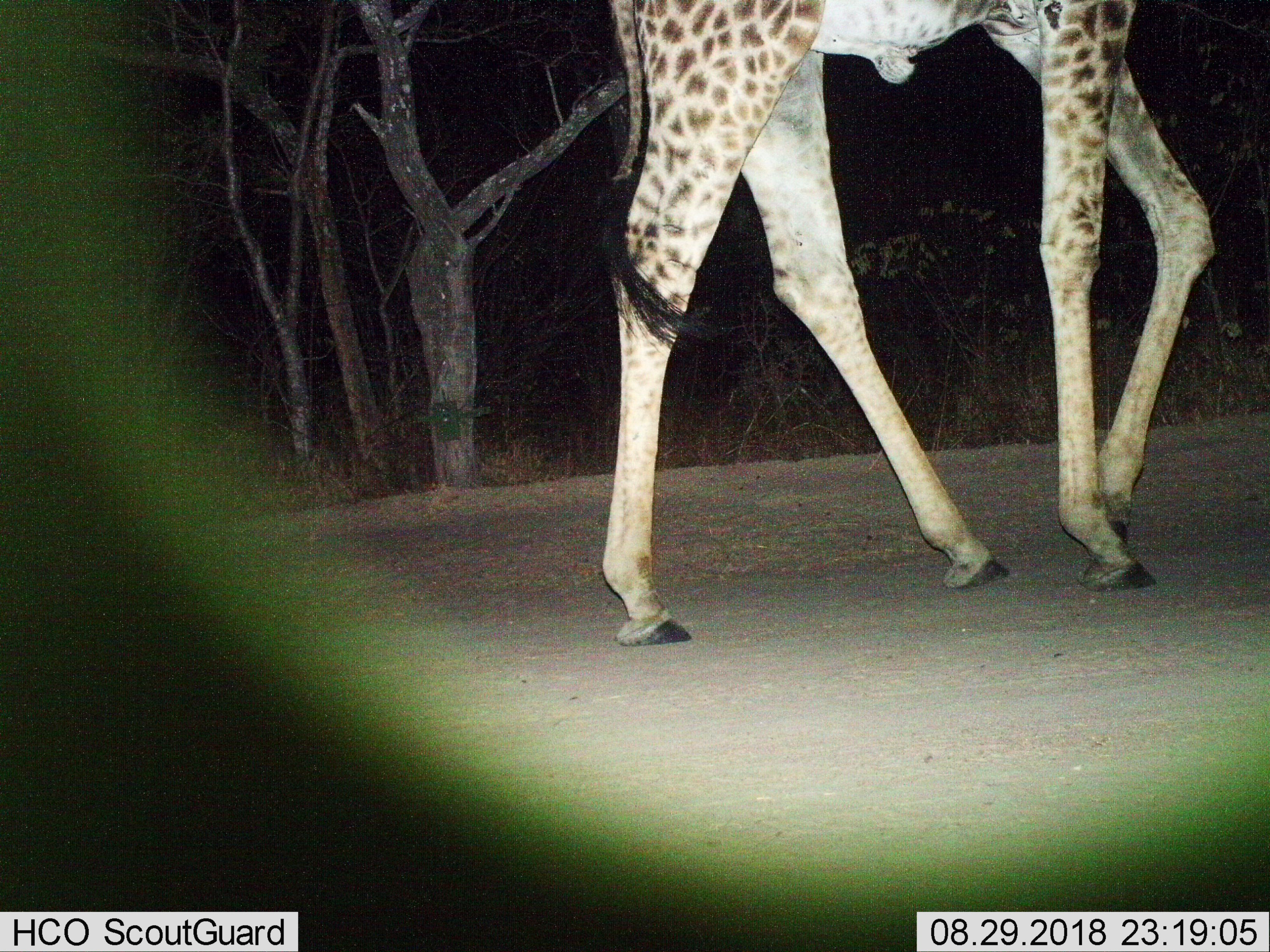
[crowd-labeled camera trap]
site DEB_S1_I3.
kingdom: Animalia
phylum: Chordata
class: Mammalia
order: Artiodactyla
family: Giraffidae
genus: Giraffa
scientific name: Giraffa camelopardalis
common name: giraffe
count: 1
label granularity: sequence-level